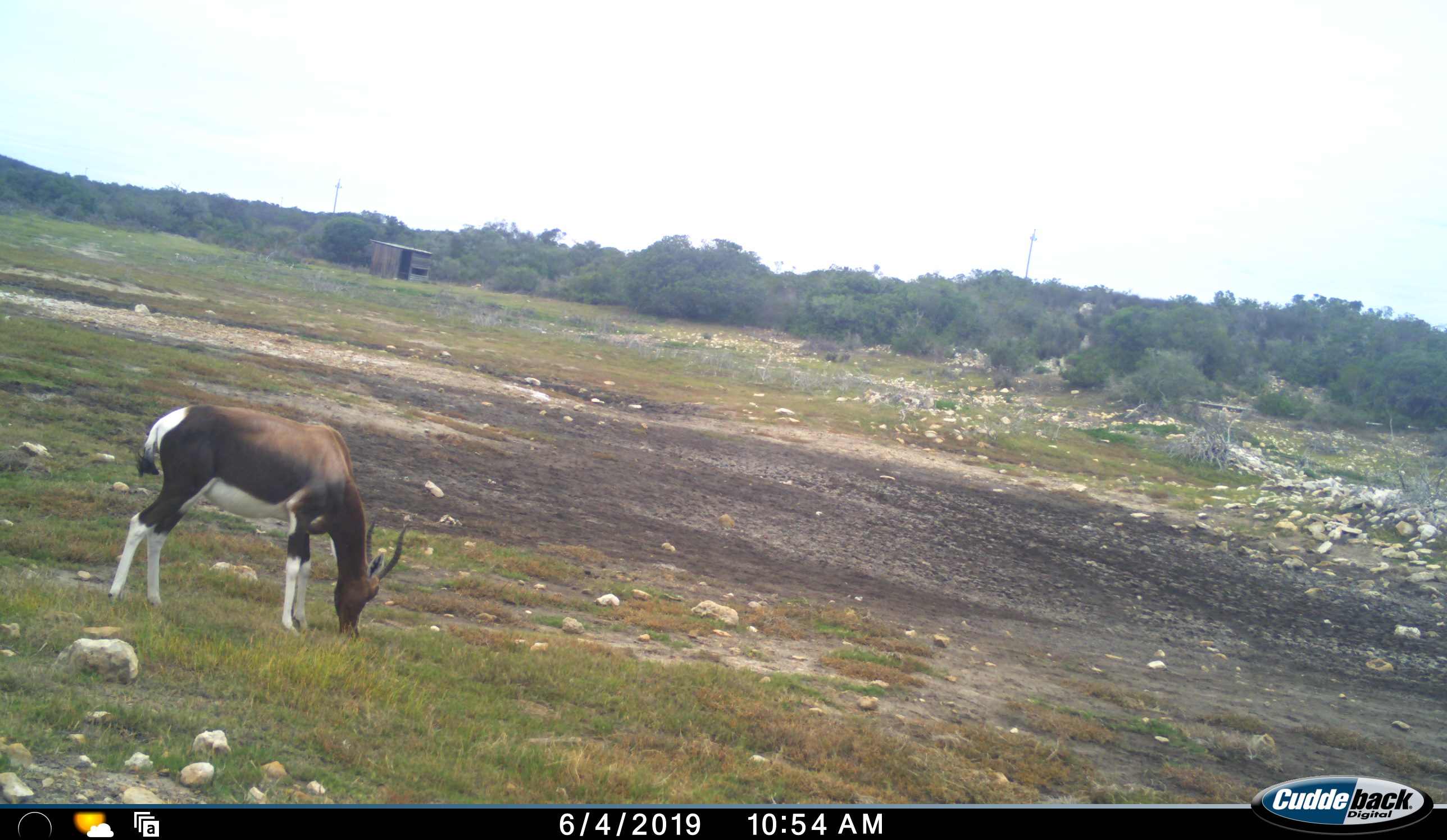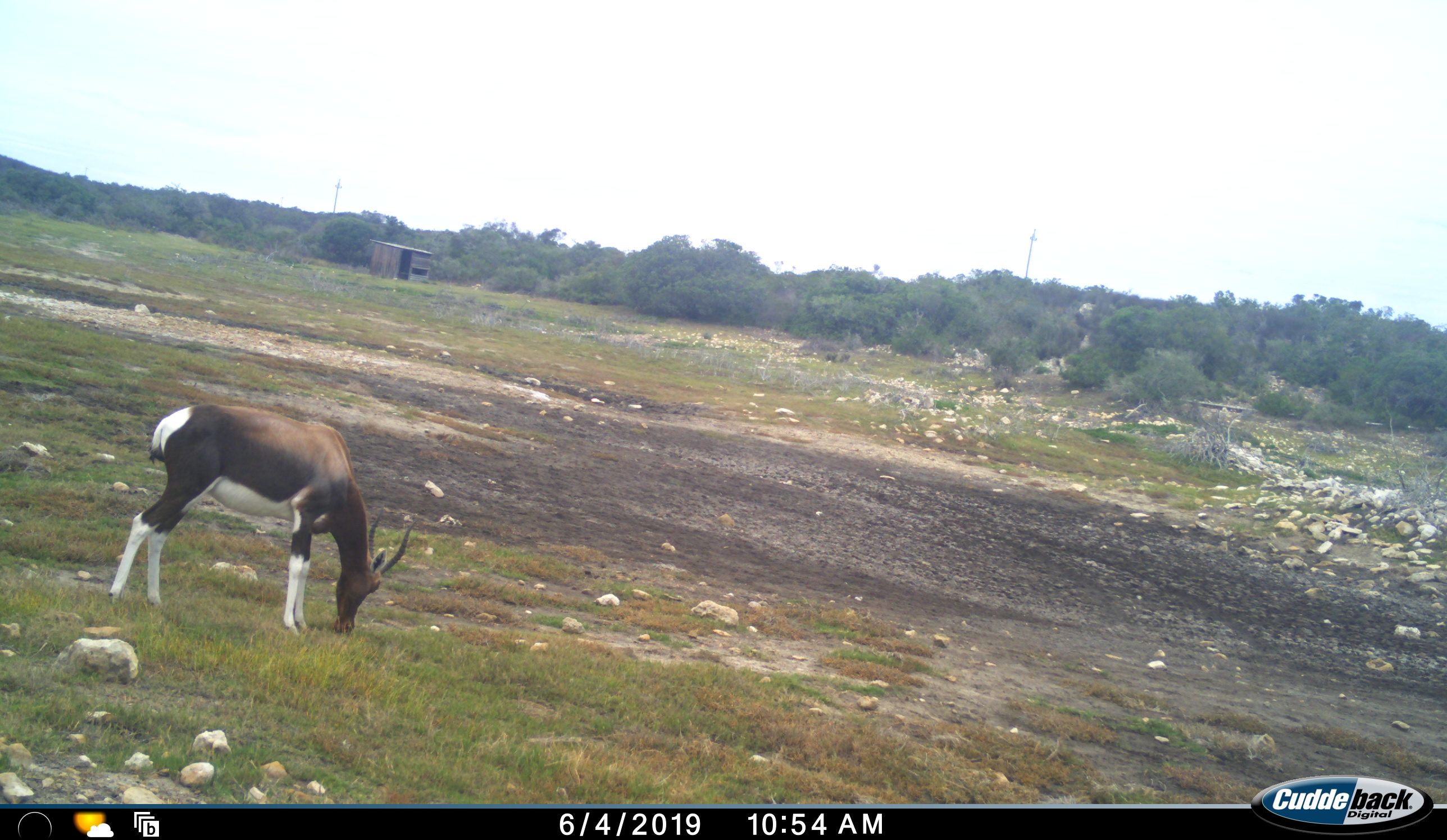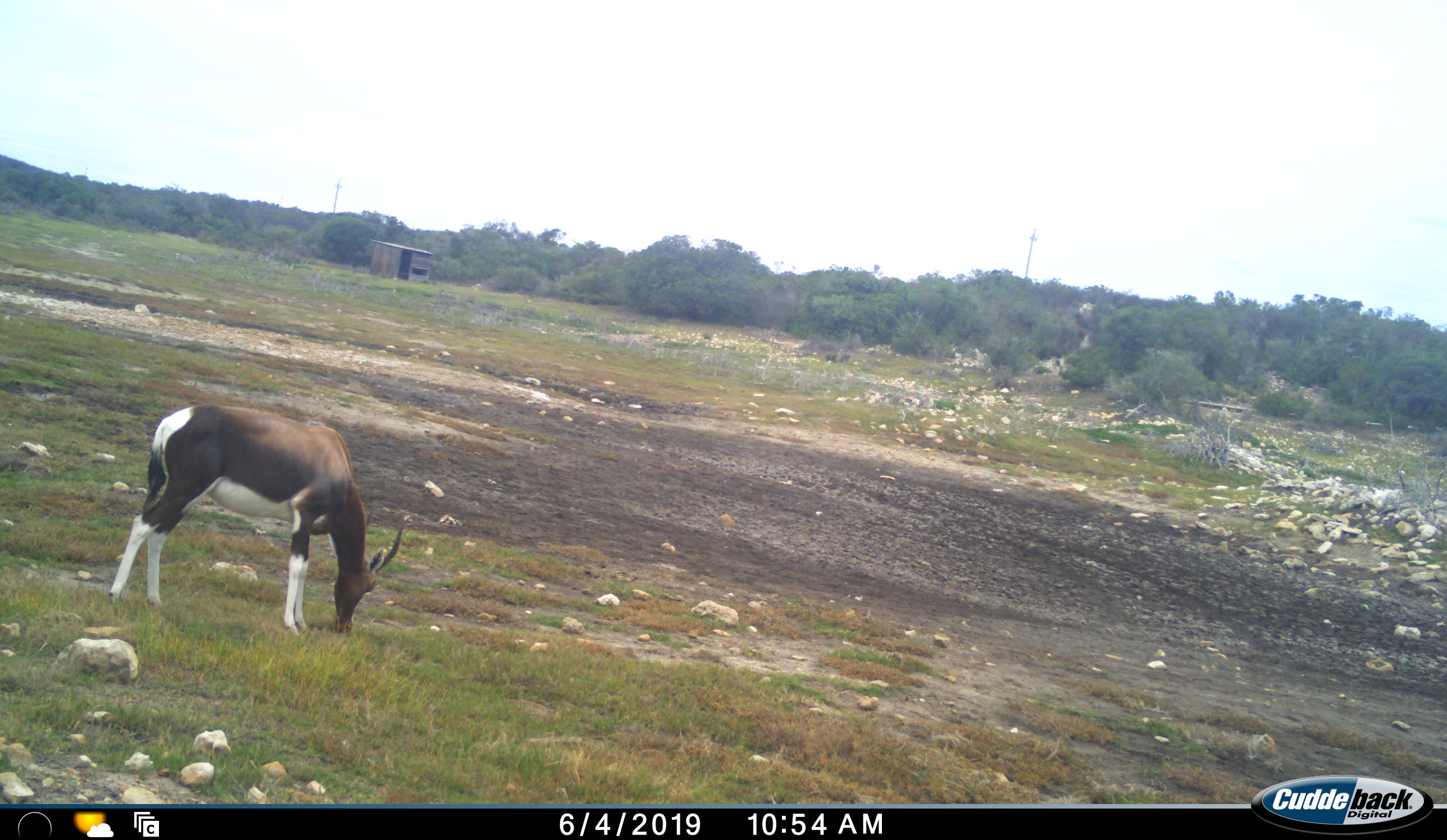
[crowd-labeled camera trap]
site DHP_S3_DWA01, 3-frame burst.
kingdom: Animalia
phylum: Chordata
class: Mammalia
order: Artiodactyla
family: Bovidae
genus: Damaliscus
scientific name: Damaliscus pygargus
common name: bontebok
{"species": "bontebok (Damaliscus pygargus)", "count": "1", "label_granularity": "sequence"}